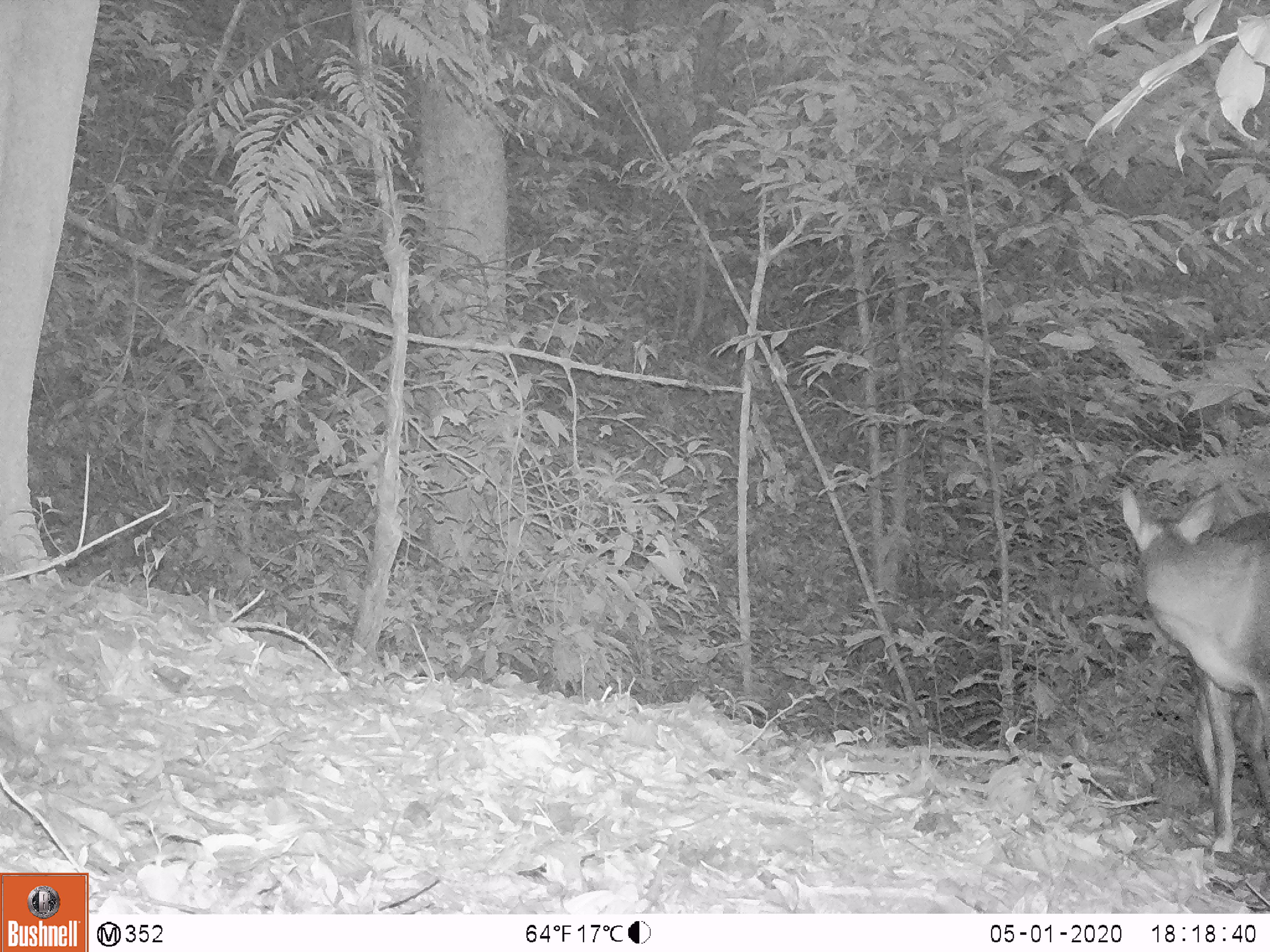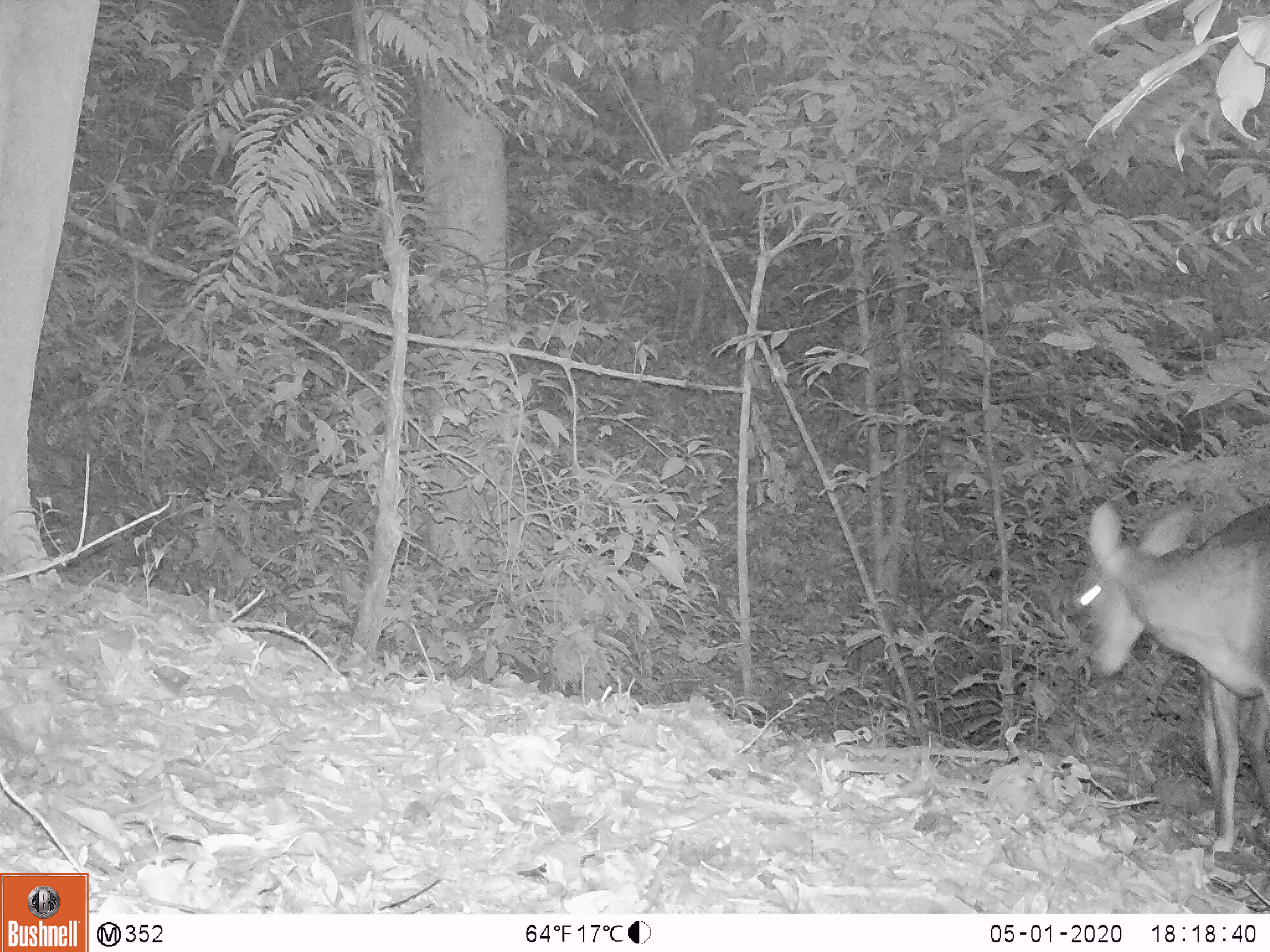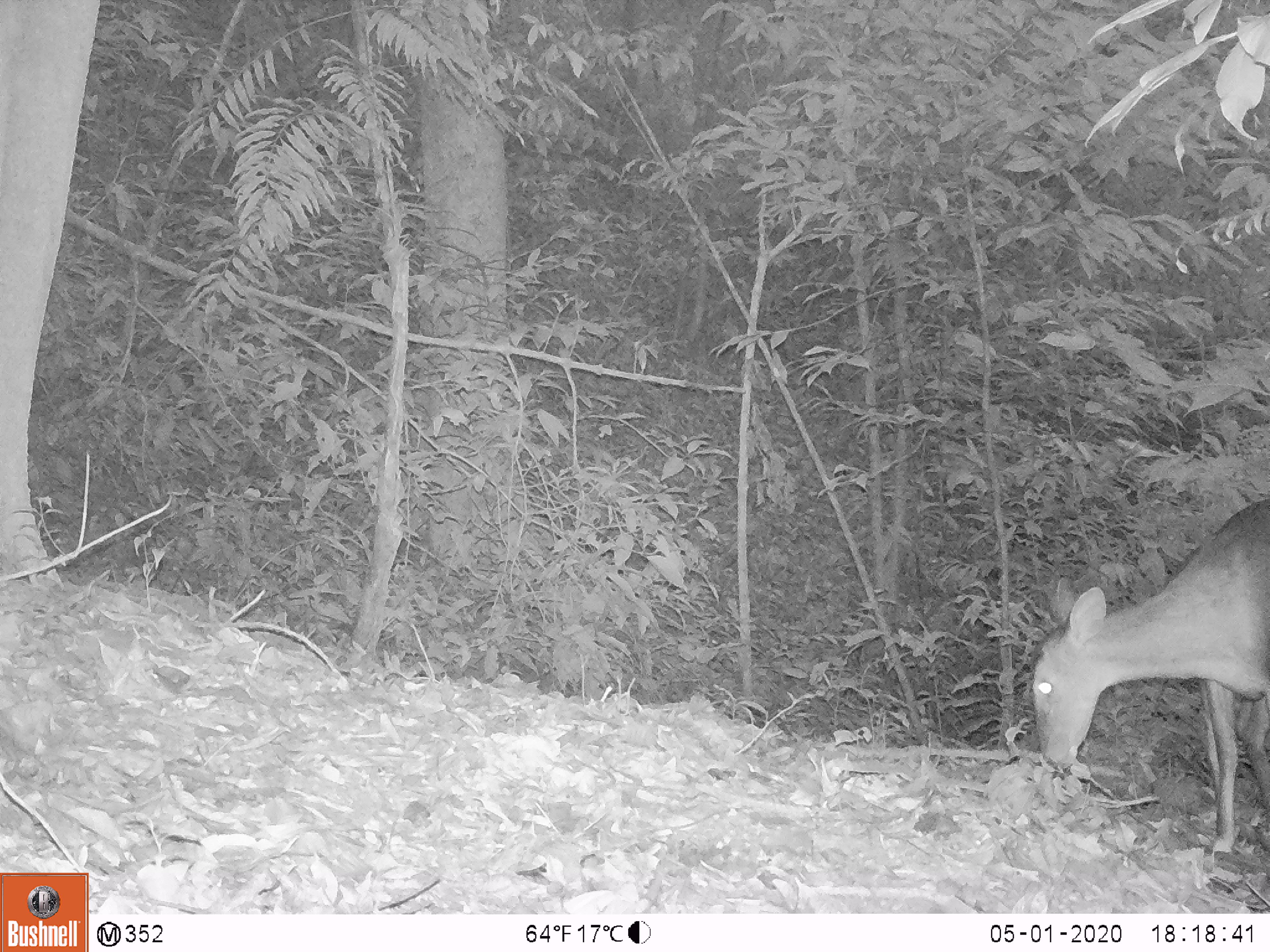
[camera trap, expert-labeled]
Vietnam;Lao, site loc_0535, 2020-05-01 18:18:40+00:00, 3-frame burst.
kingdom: Animalia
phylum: Chordata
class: Mammalia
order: Artiodactyla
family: Cervidae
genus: Muntiacus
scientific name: Muntiacus vuquangensis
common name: large-antlered muntjac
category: large antlered muntjac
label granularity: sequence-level